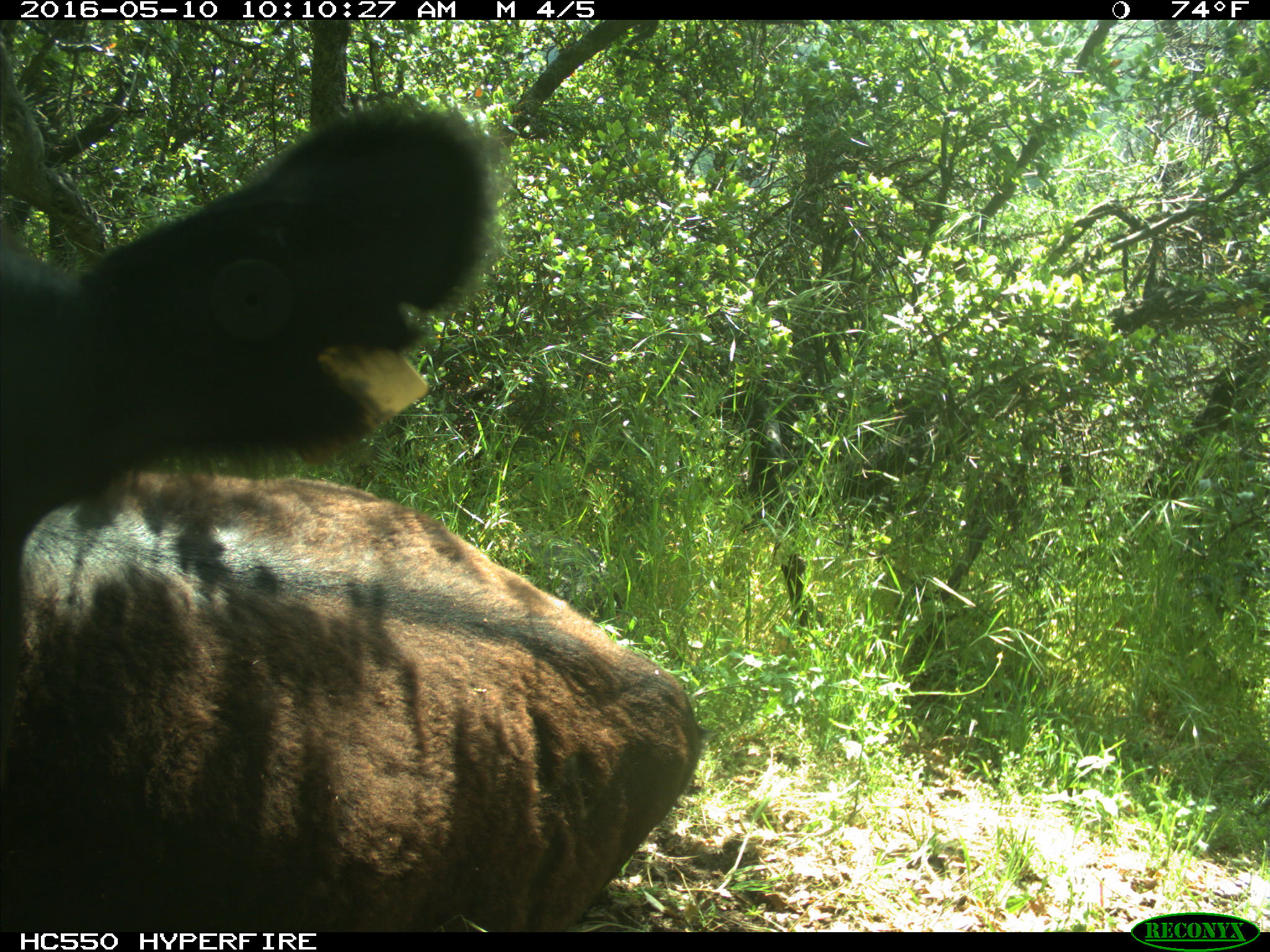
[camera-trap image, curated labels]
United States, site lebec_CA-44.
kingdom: Animalia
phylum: Chordata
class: Mammalia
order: Artiodactyla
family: Bovidae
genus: Bos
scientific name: Bos taurus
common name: domestic cow